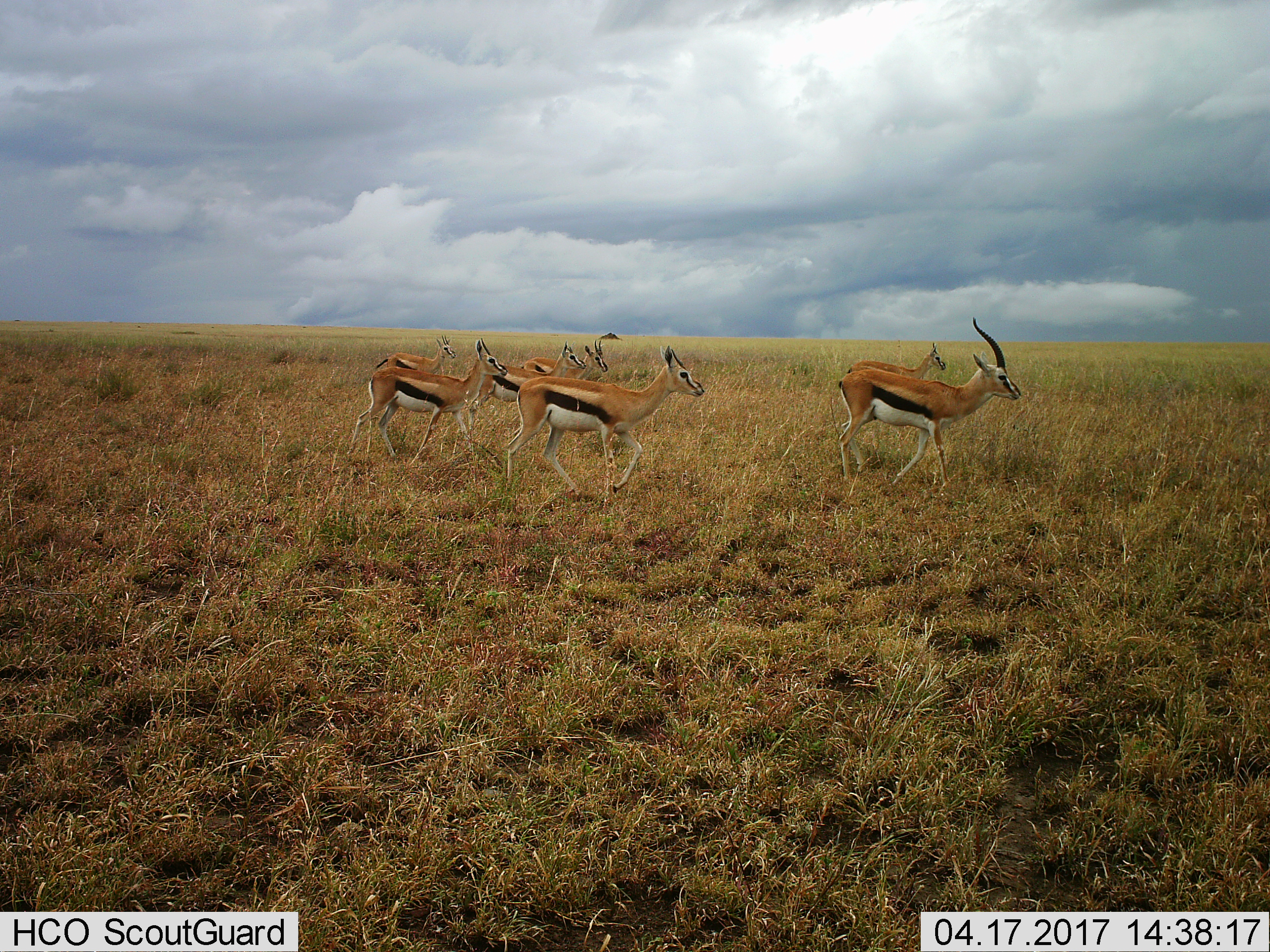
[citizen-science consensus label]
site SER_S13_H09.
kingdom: Animalia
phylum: Chordata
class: Mammalia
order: Artiodactyla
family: Bovidae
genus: Eudorcas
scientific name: Eudorcas thomsonii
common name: thomson's gazelle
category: gazellethomsons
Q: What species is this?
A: Gazellethomsons (thomson's gazelle) (Eudorcas thomsonii).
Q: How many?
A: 7.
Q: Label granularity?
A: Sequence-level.